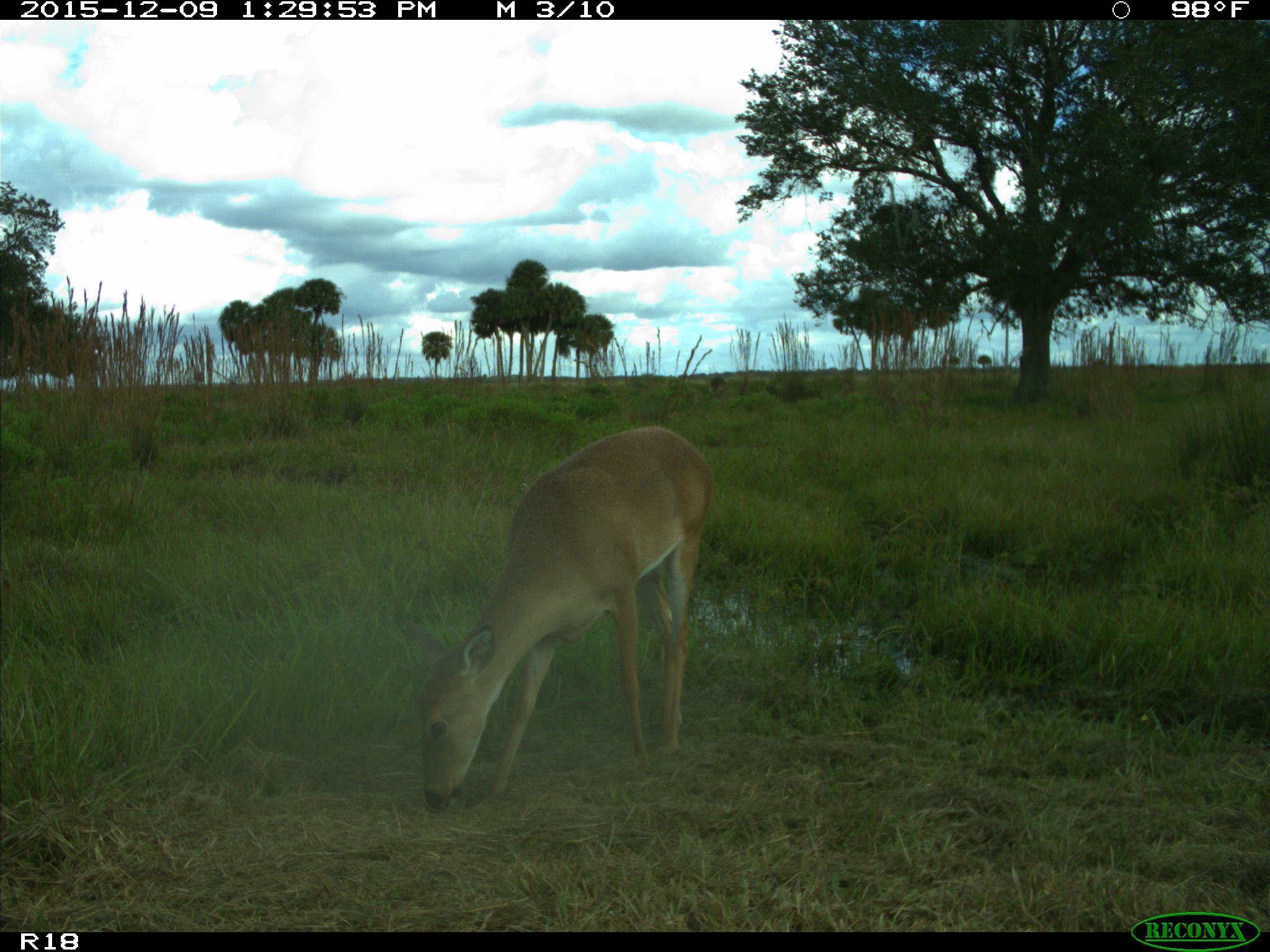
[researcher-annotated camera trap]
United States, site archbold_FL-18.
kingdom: Animalia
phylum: Chordata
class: Mammalia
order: Artiodactyla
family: Cervidae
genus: Odocoileus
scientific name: Odocoileus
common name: deer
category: unidentified deer